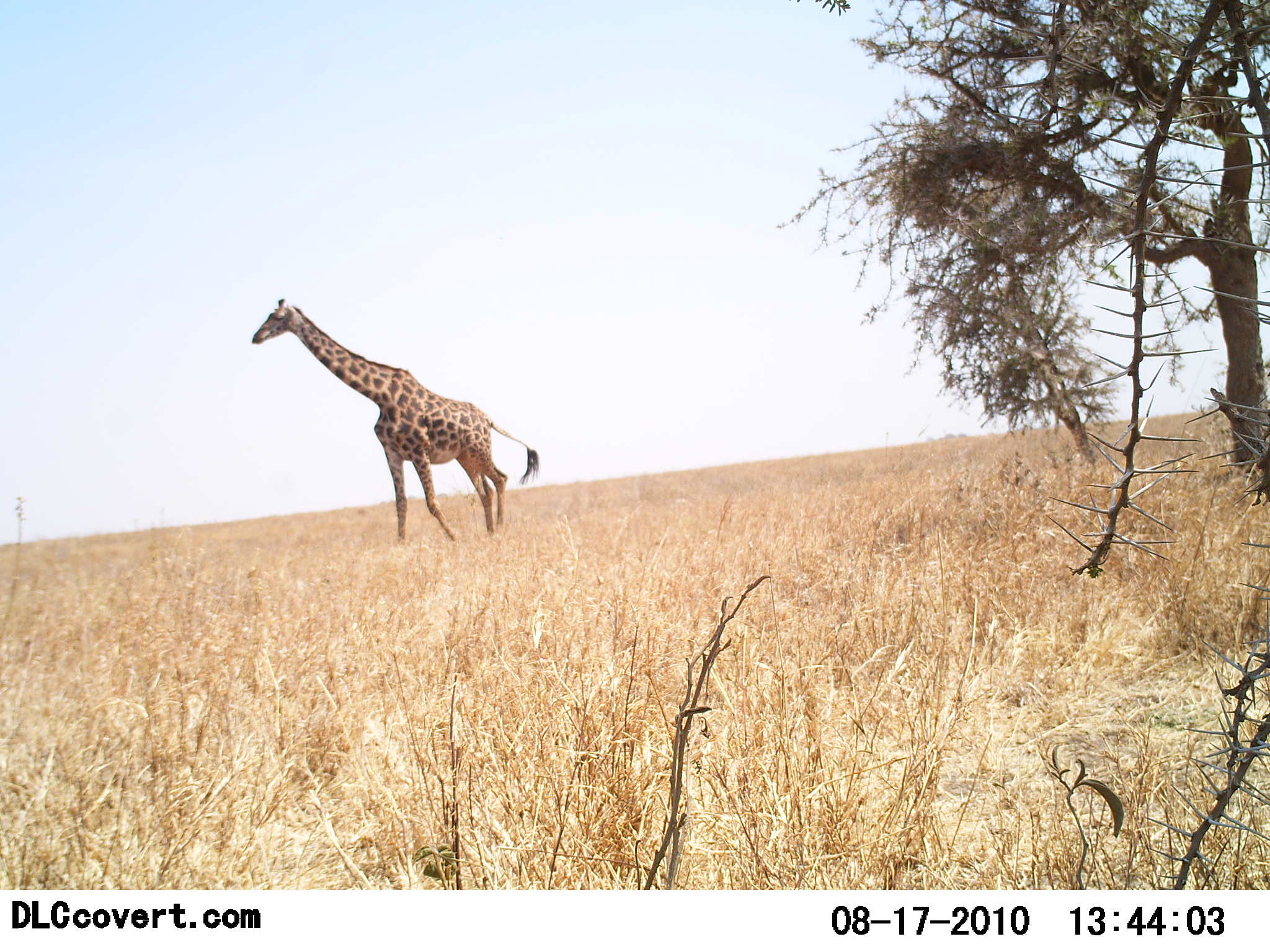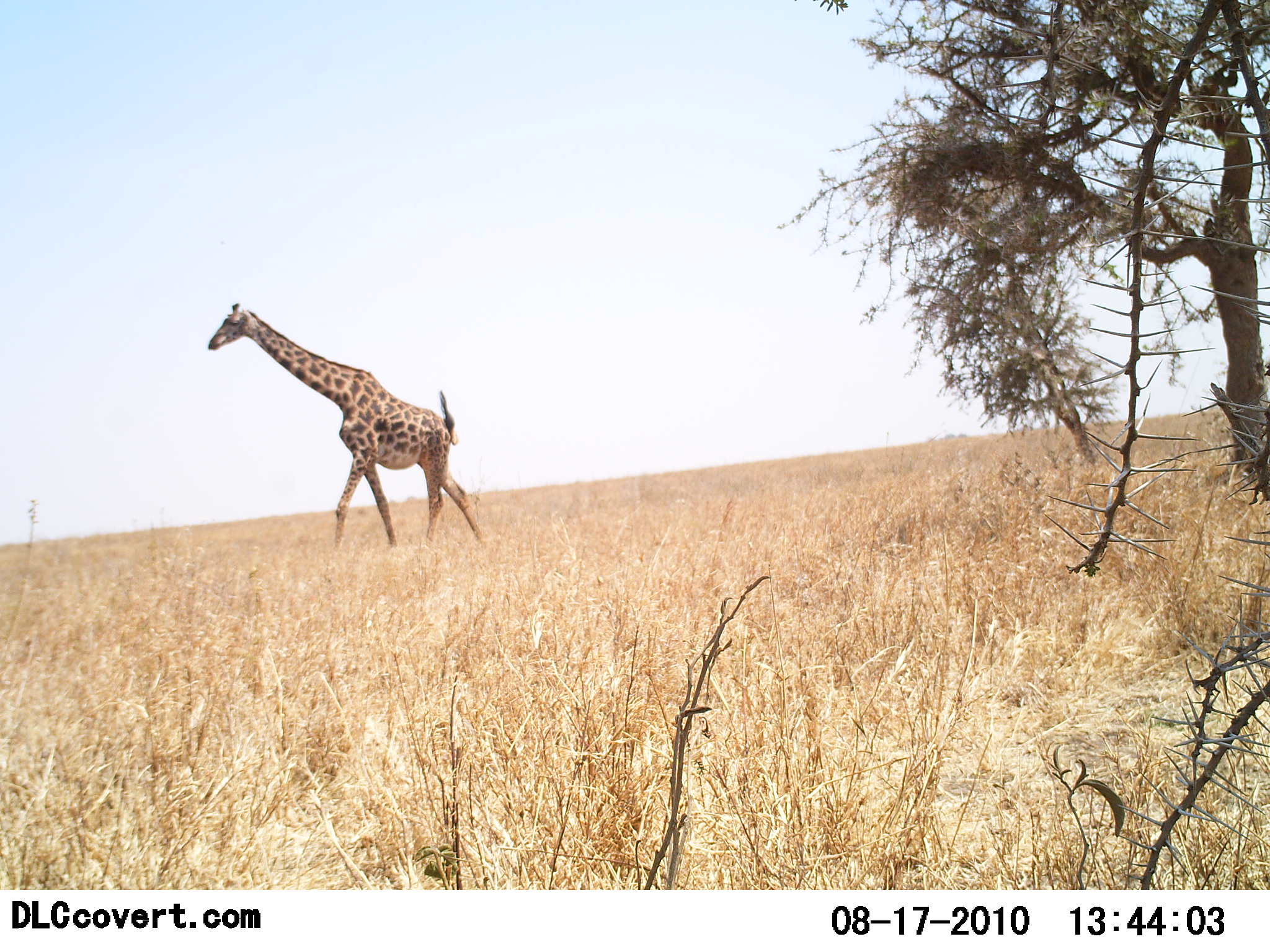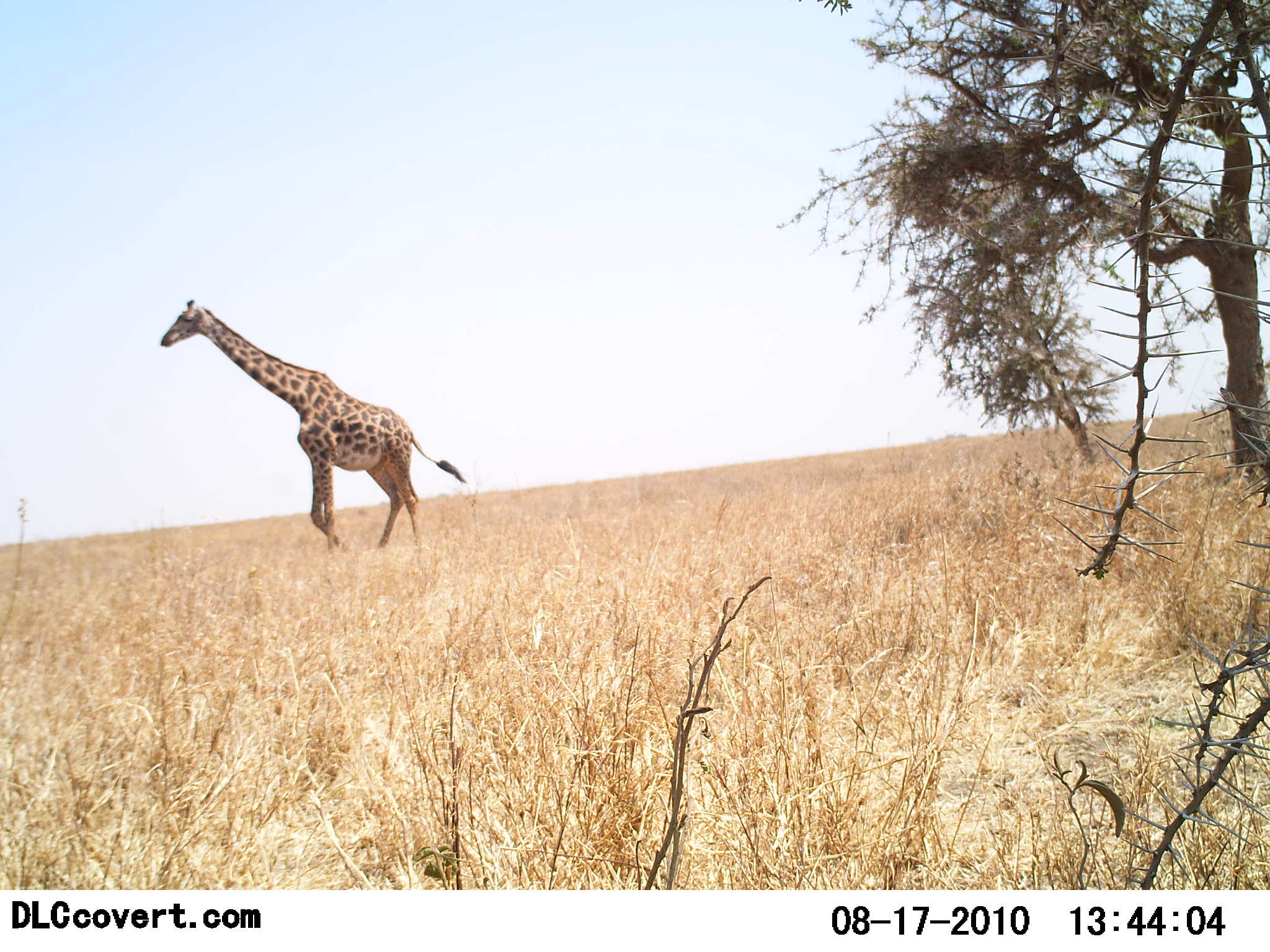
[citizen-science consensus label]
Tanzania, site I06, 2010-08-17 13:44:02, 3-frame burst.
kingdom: Animalia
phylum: Chordata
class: Mammalia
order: Artiodactyla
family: Giraffidae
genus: Giraffa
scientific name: Giraffa camelopardalis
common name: giraffe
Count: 1.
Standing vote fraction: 0%.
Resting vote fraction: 0%.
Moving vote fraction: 100%.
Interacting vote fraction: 0%.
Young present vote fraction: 0%.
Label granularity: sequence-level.